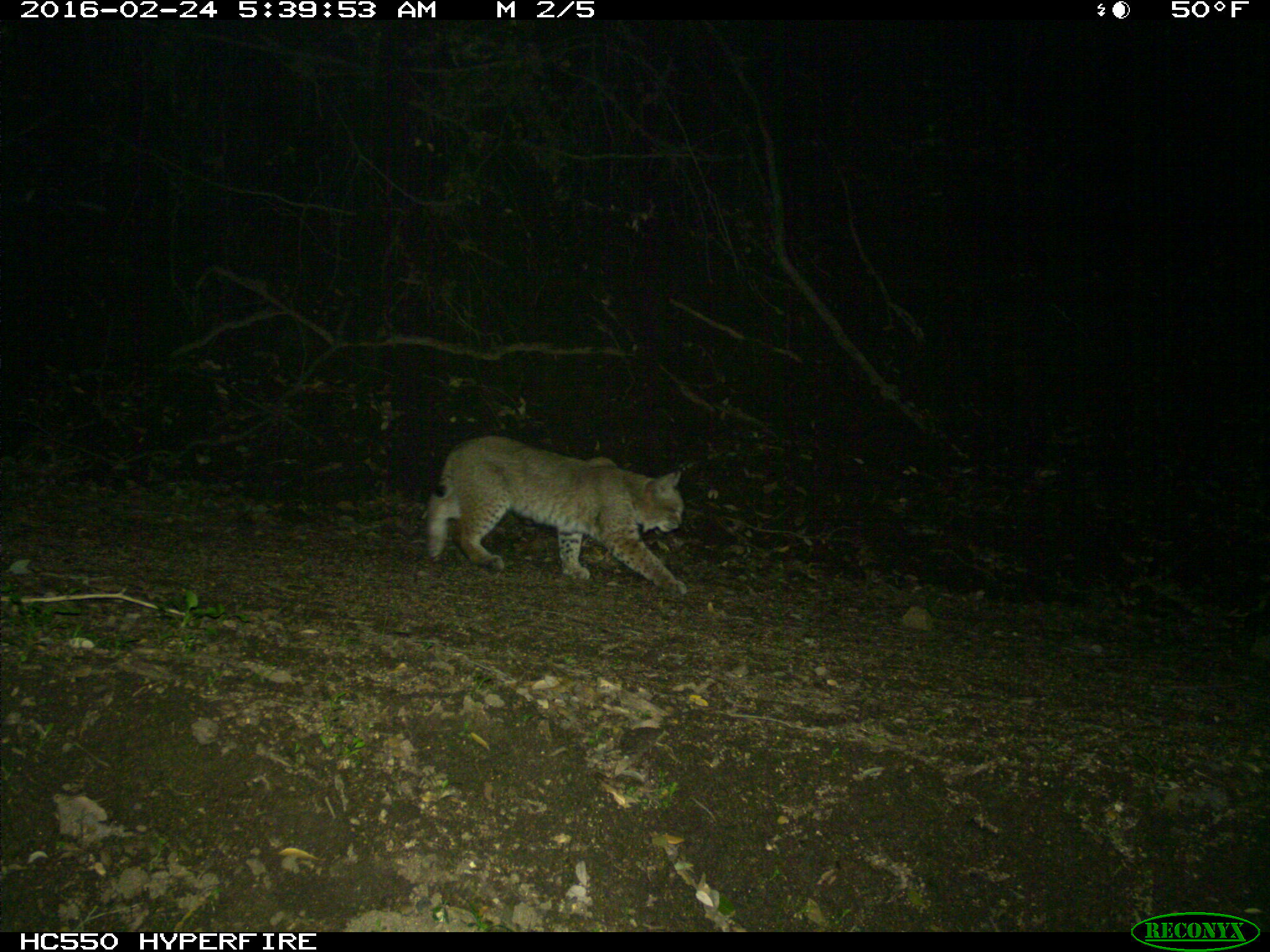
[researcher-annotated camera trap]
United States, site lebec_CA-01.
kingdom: Animalia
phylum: Chordata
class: Mammalia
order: Carnivora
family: Felidae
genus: Lynx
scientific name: Lynx rufus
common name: bobcat